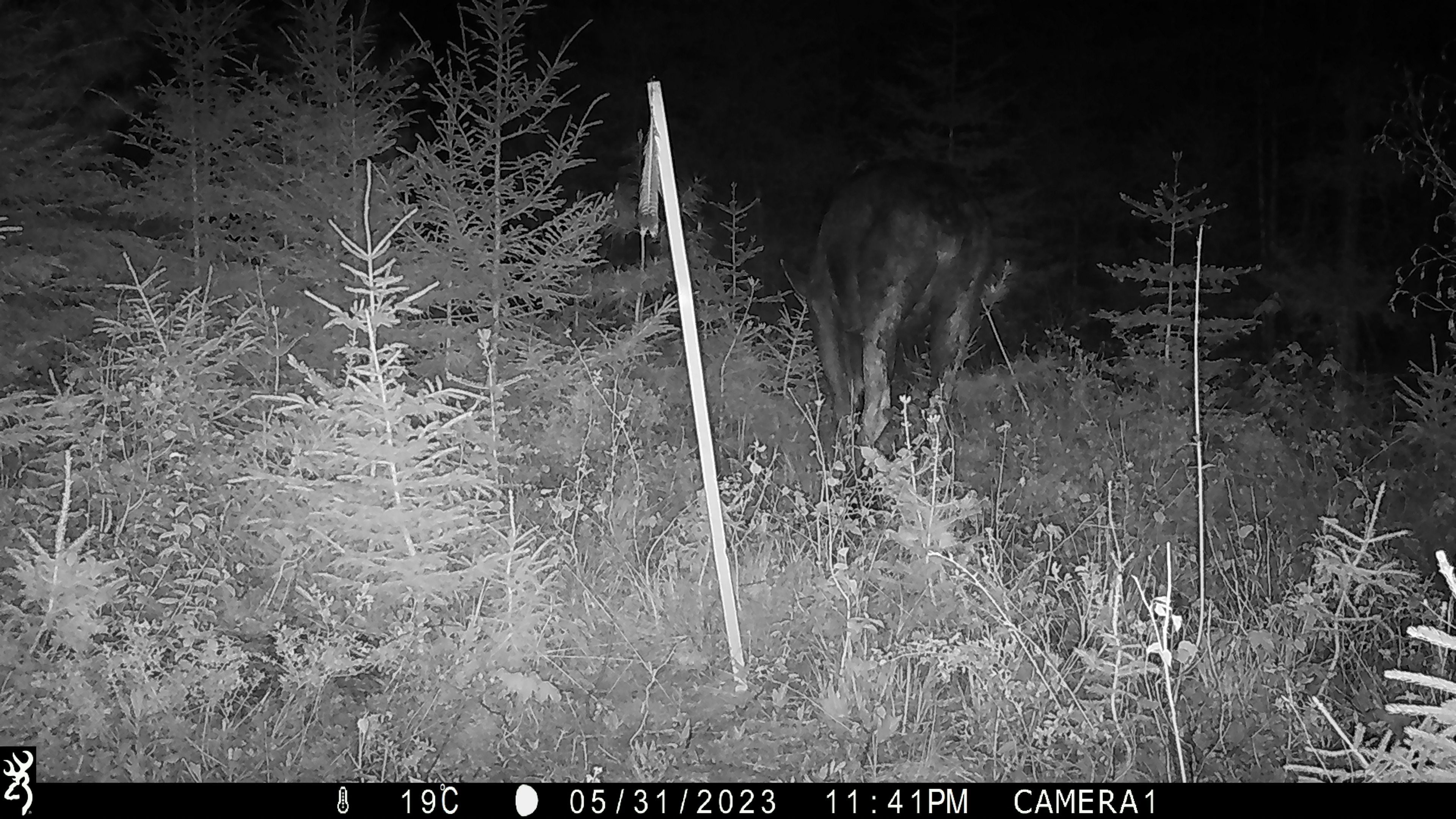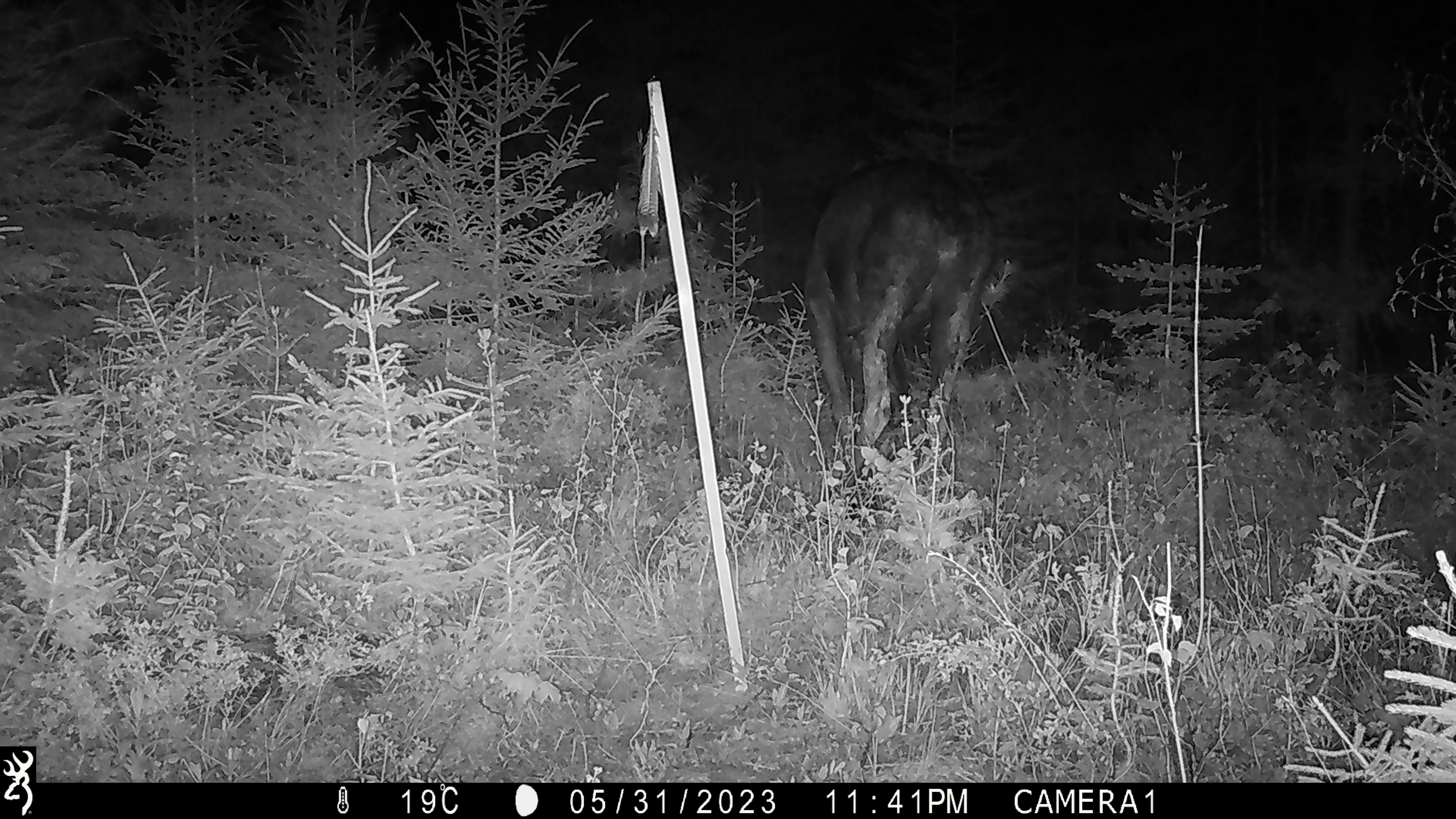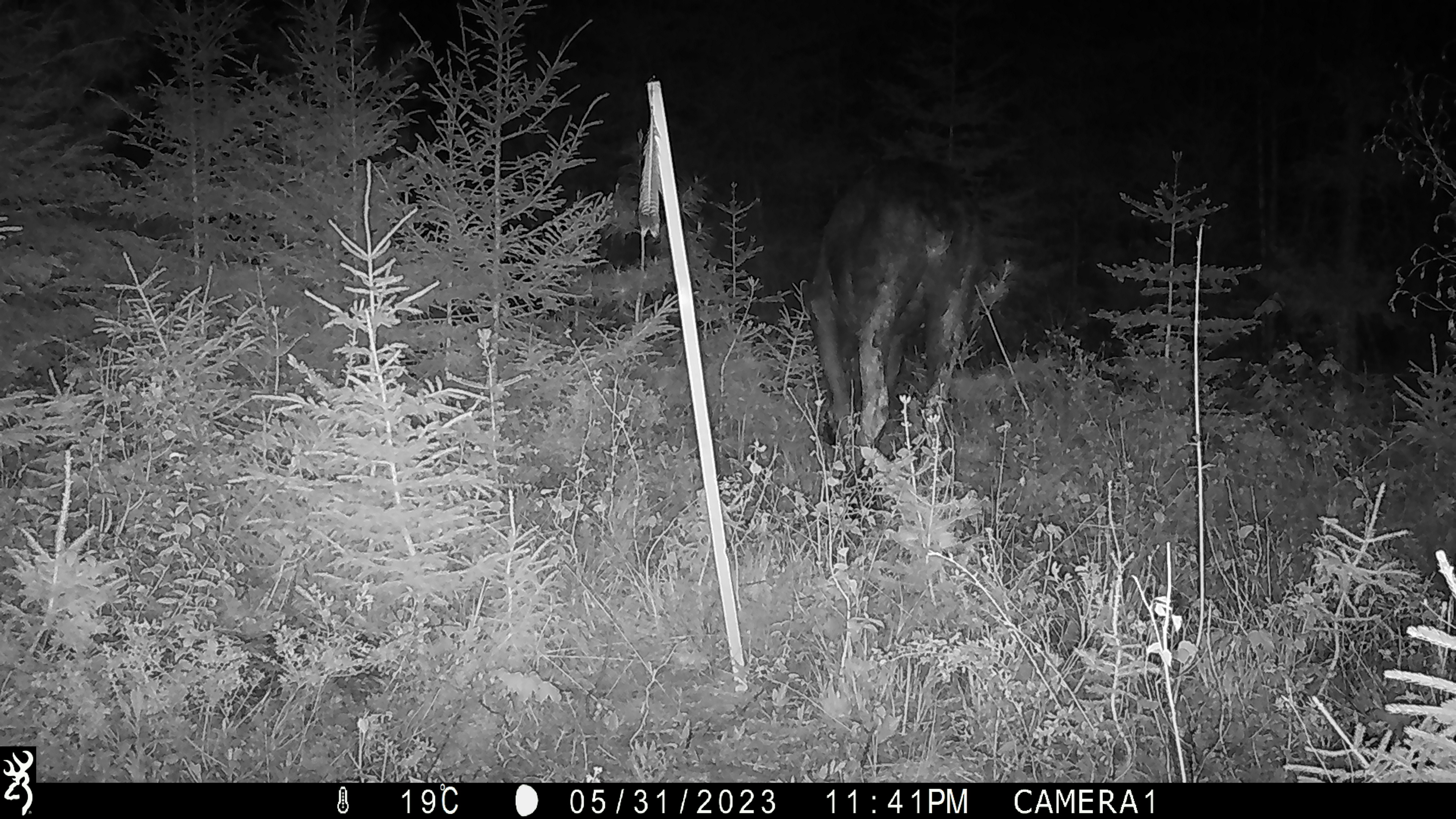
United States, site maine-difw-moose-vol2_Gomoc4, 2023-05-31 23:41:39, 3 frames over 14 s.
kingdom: Animalia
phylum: Chordata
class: Mammalia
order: Artiodactyla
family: Cervidae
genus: Alces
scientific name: Alces alces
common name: moose